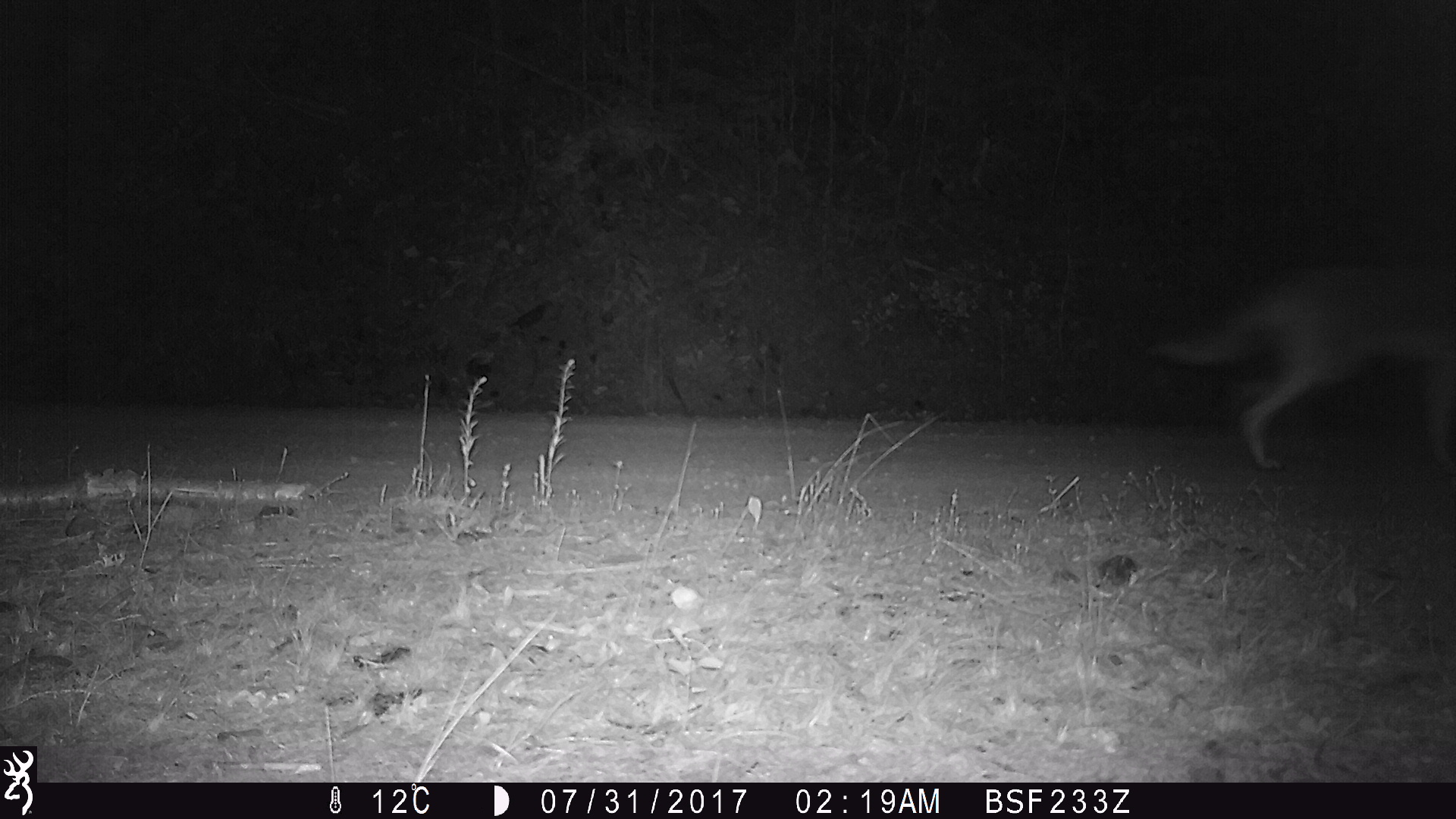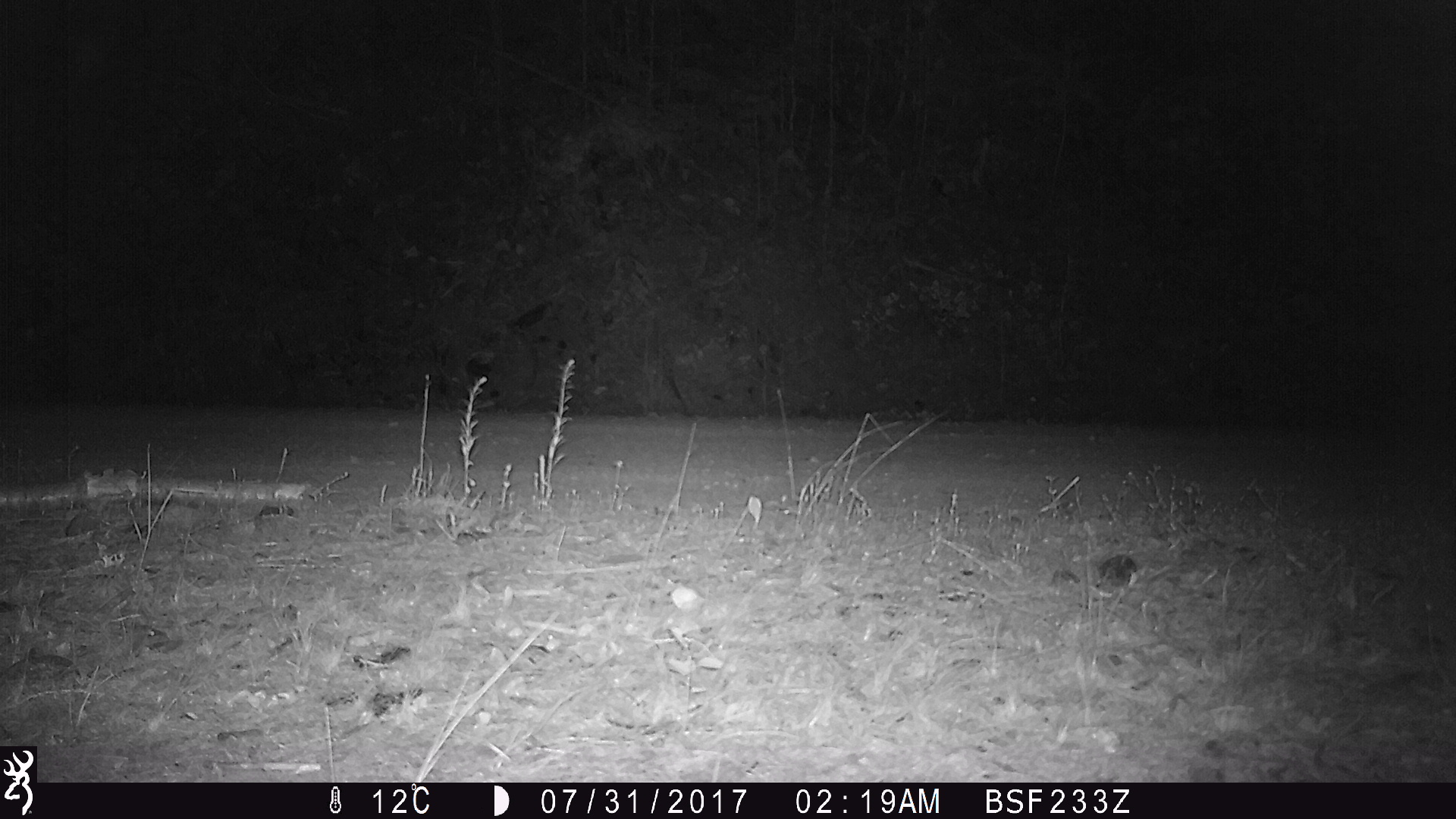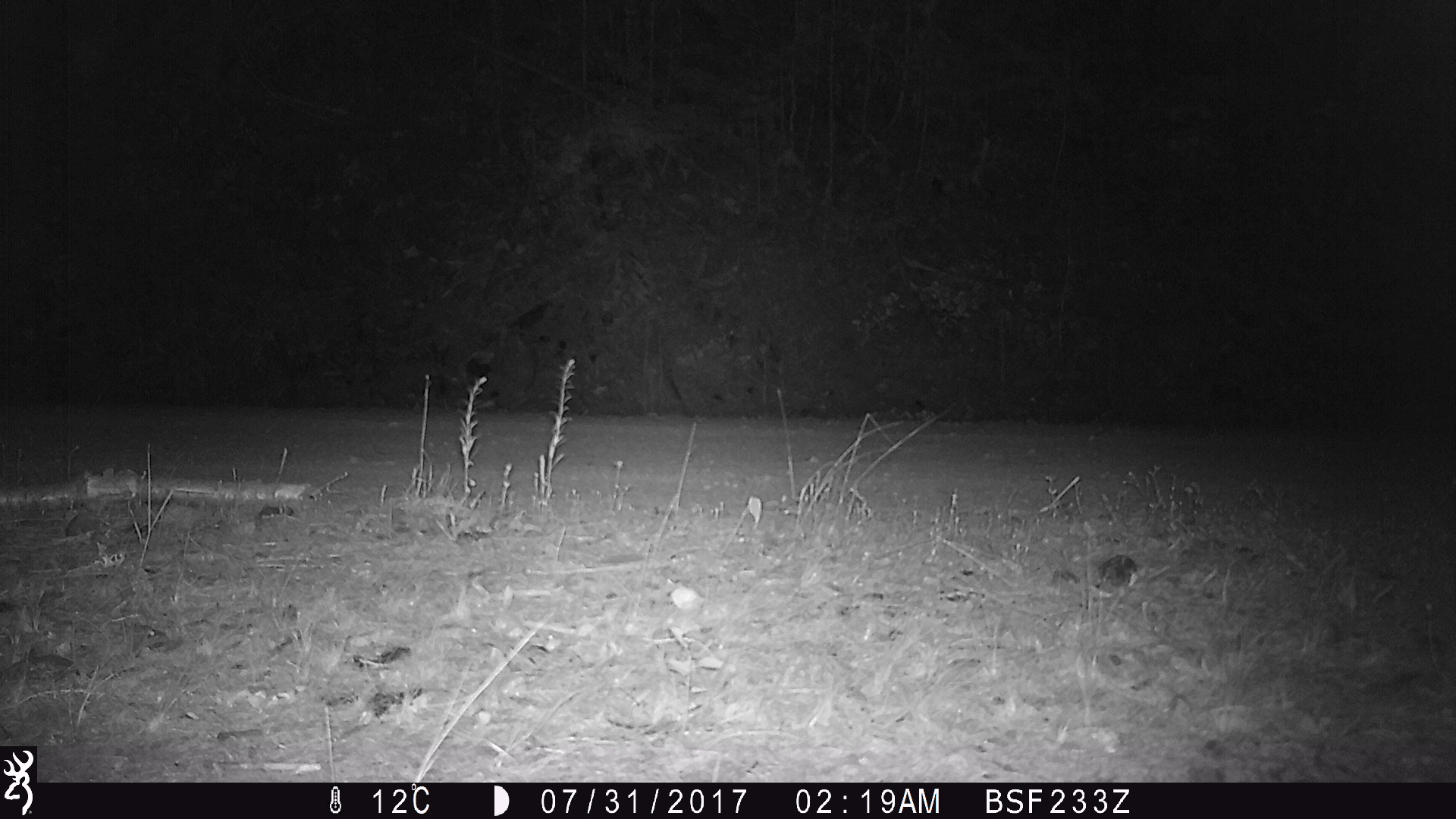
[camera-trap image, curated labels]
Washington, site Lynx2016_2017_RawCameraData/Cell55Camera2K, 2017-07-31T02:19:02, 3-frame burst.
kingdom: Animalia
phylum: Chordata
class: Mammalia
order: Carnivora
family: Canidae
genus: Canis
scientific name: Canis latrans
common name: coyote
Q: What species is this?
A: Canis latrans (coyote).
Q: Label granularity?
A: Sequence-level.